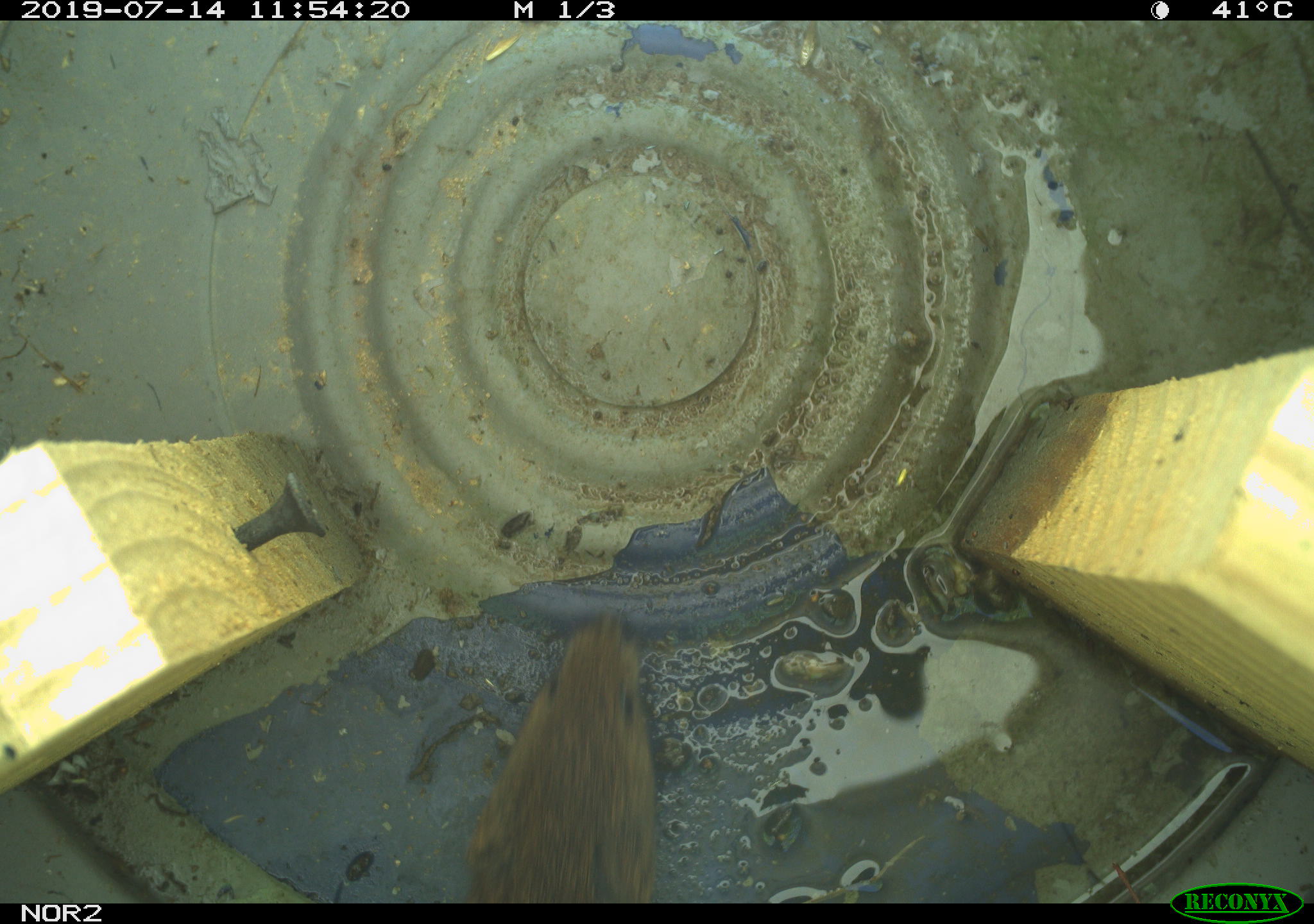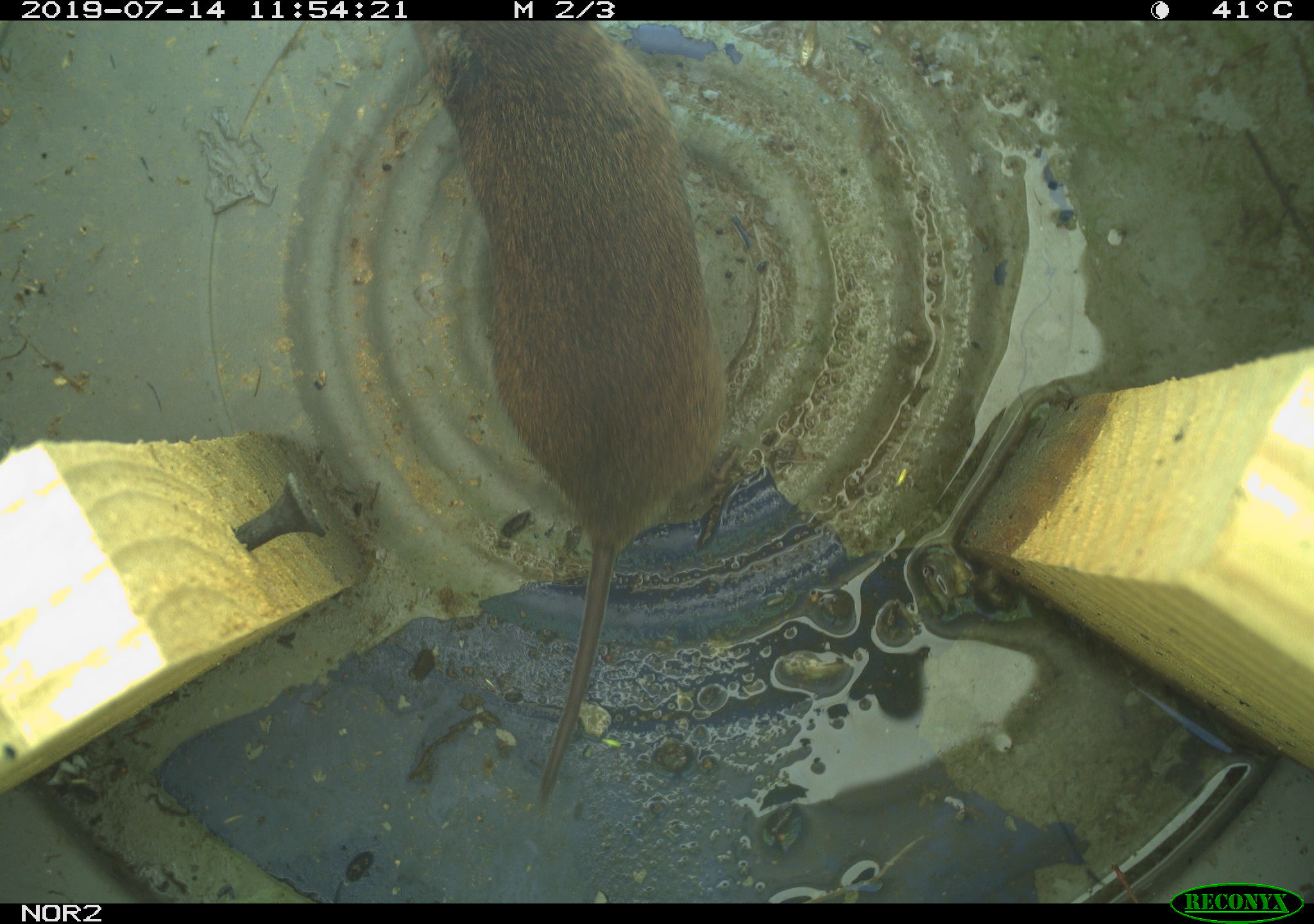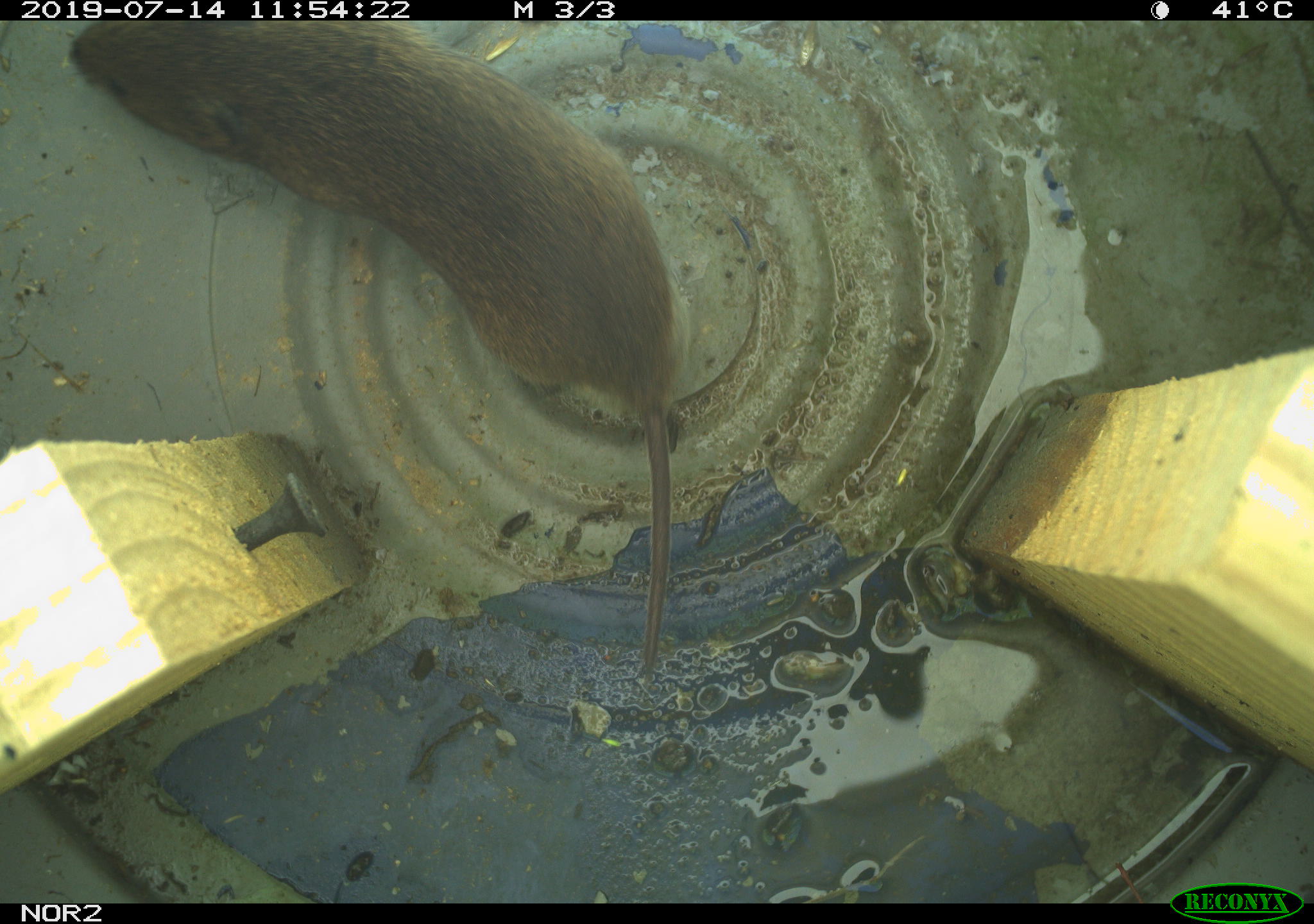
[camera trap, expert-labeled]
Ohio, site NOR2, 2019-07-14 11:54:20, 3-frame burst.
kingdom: Animalia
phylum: Chordata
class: Mammalia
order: Rodentia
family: Cricetidae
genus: Microtus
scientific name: Microtus pennsylvanicus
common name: meadow vole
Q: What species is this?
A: Meadow vole (Microtus pennsylvanicus).